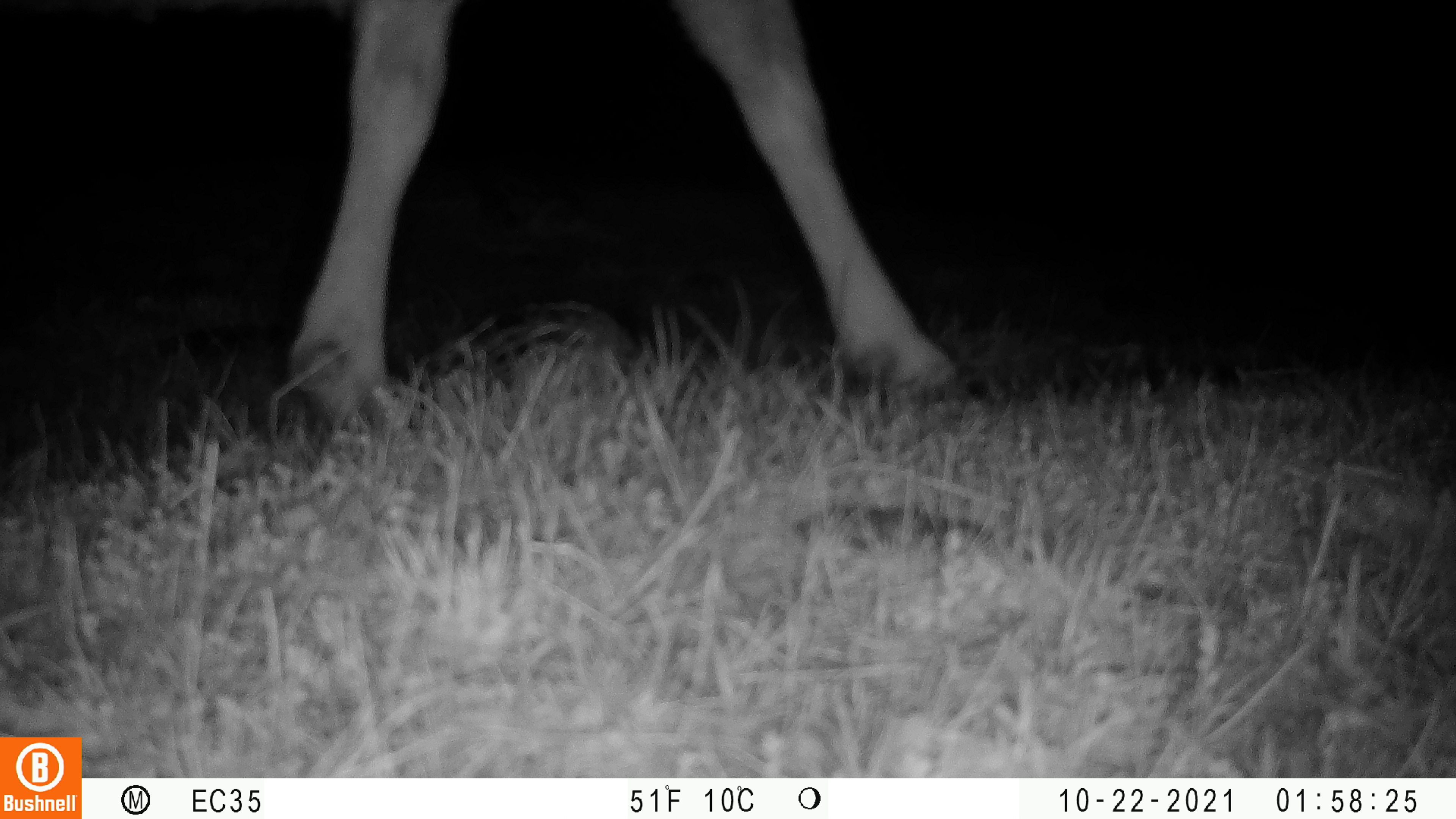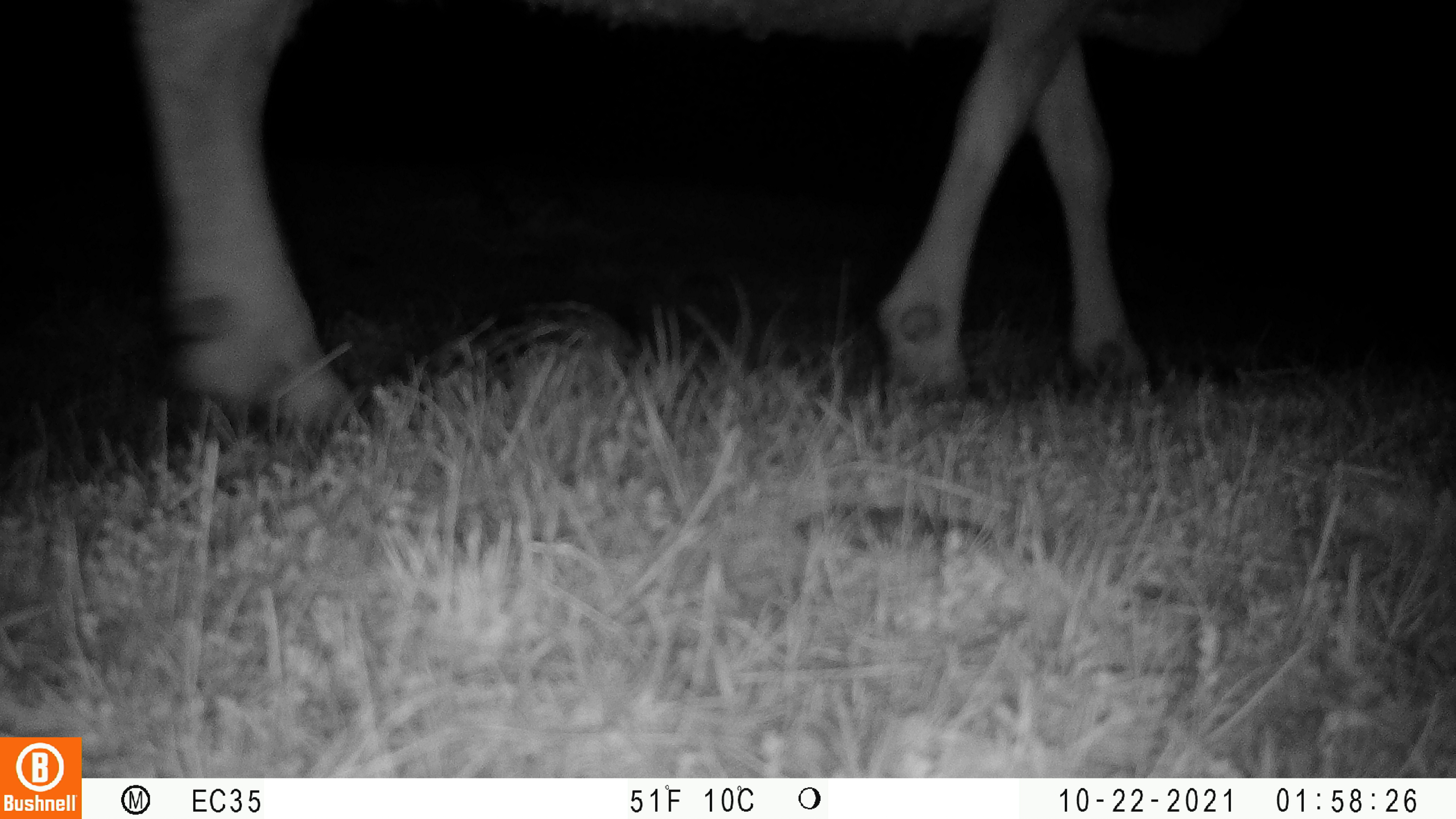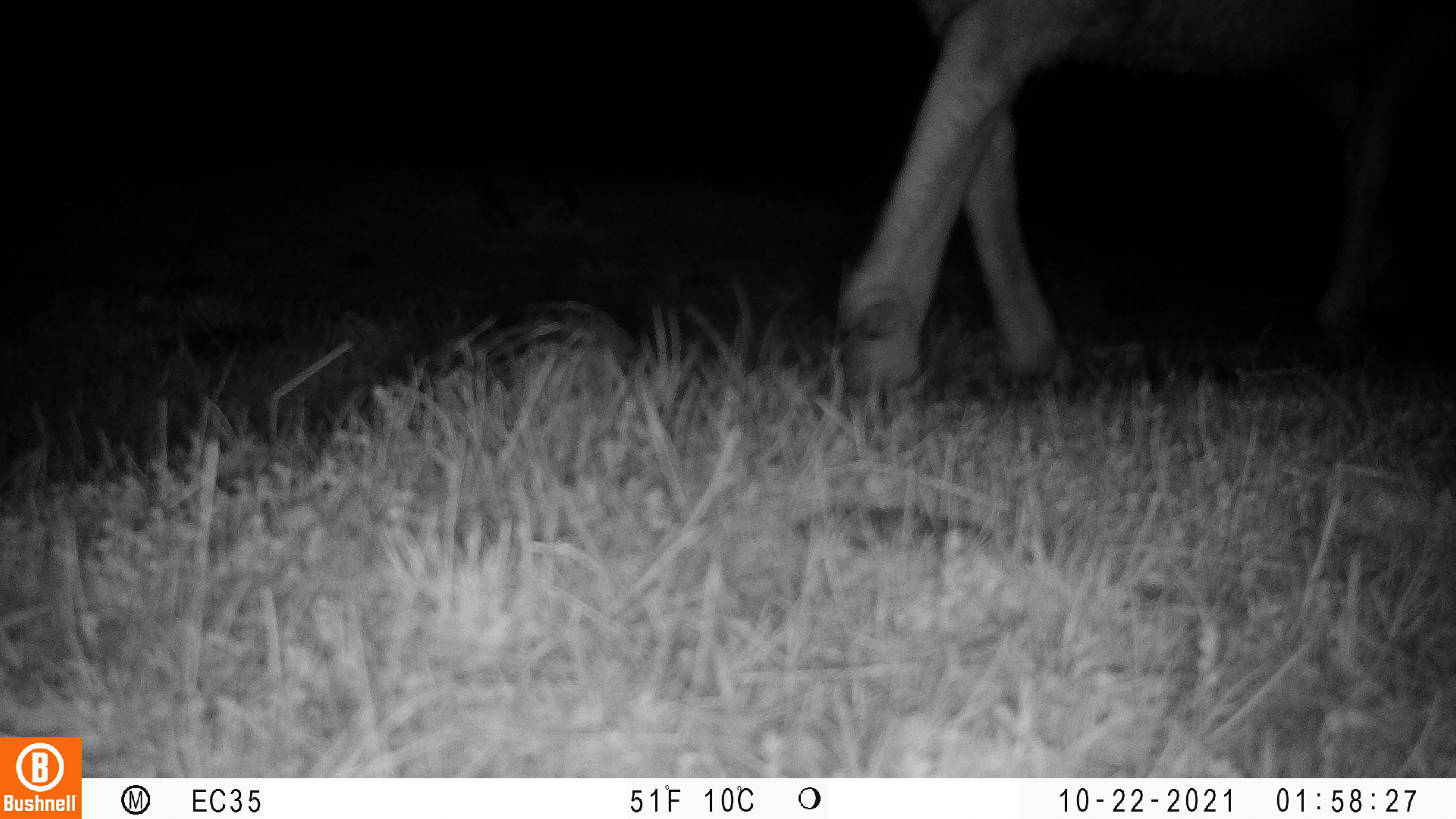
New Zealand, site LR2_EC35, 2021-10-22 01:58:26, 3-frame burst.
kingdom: Animalia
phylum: Chordata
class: Mammalia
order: Artiodactyla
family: Bovidae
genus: Bos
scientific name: Bos taurus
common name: domestic cow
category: cow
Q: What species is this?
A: Cow (domestic cow) (Bos taurus).